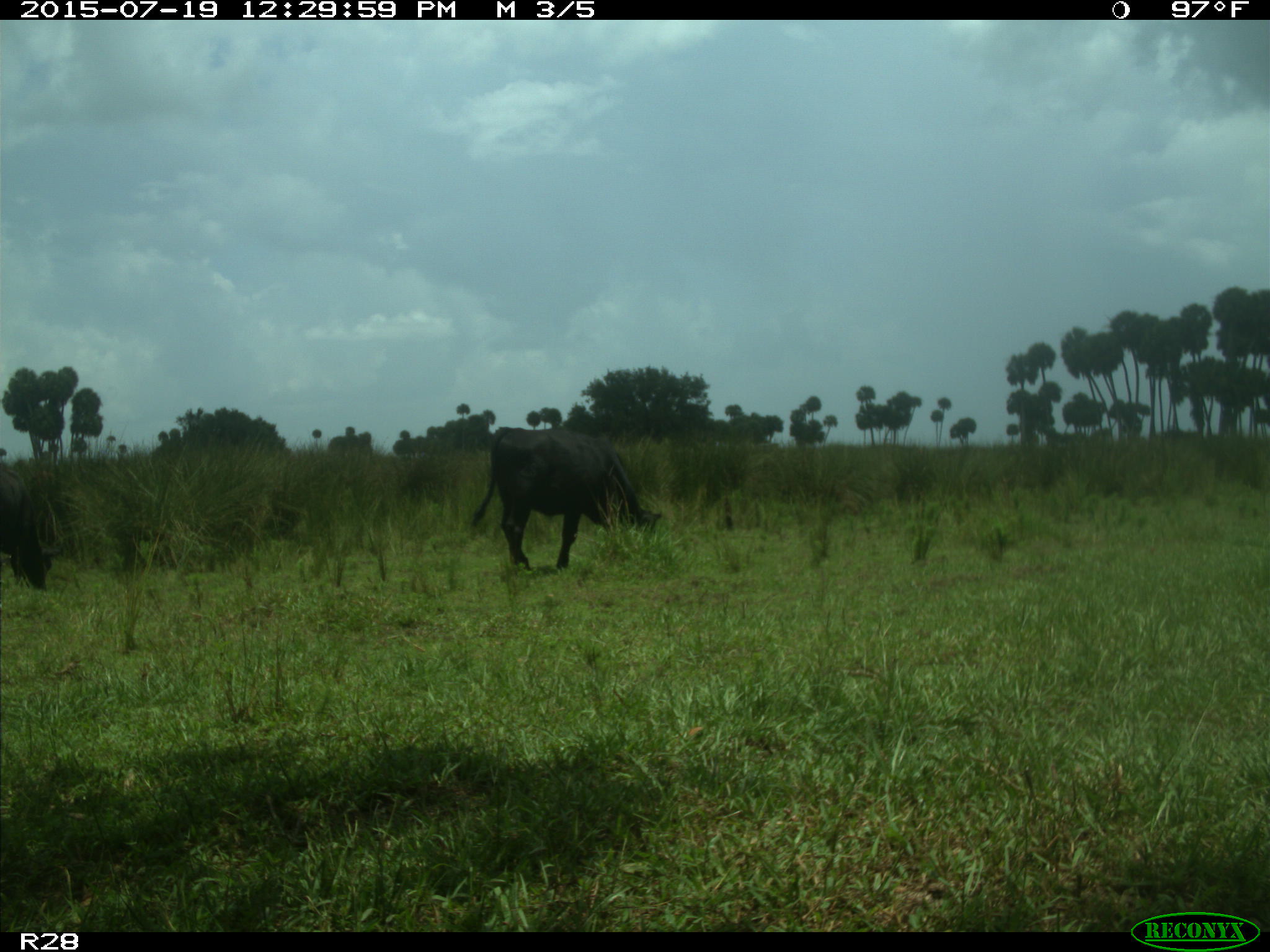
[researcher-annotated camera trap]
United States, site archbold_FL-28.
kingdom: Animalia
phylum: Chordata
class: Mammalia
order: Artiodactyla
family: Bovidae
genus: Bos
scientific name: Bos taurus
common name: domestic cow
Bos taurus (domestic cow).